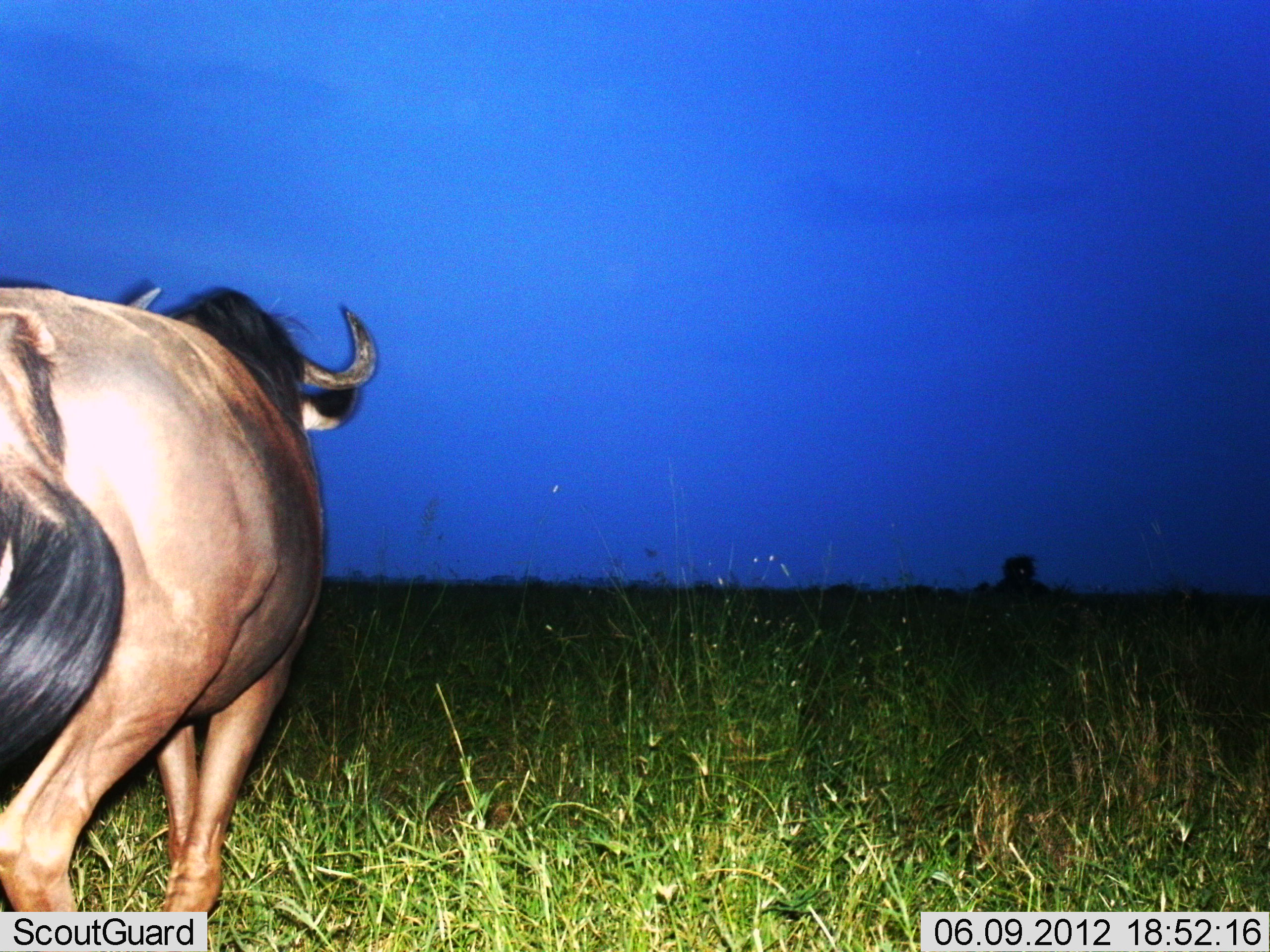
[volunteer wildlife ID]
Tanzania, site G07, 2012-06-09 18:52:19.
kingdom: Animalia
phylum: Chordata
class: Mammalia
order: Artiodactyla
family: Bovidae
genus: Connochaetes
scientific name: Connochaetes taurinus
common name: blue wildebeest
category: wildebeest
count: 1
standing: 60%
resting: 0%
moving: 40%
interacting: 0%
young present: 0%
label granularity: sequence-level